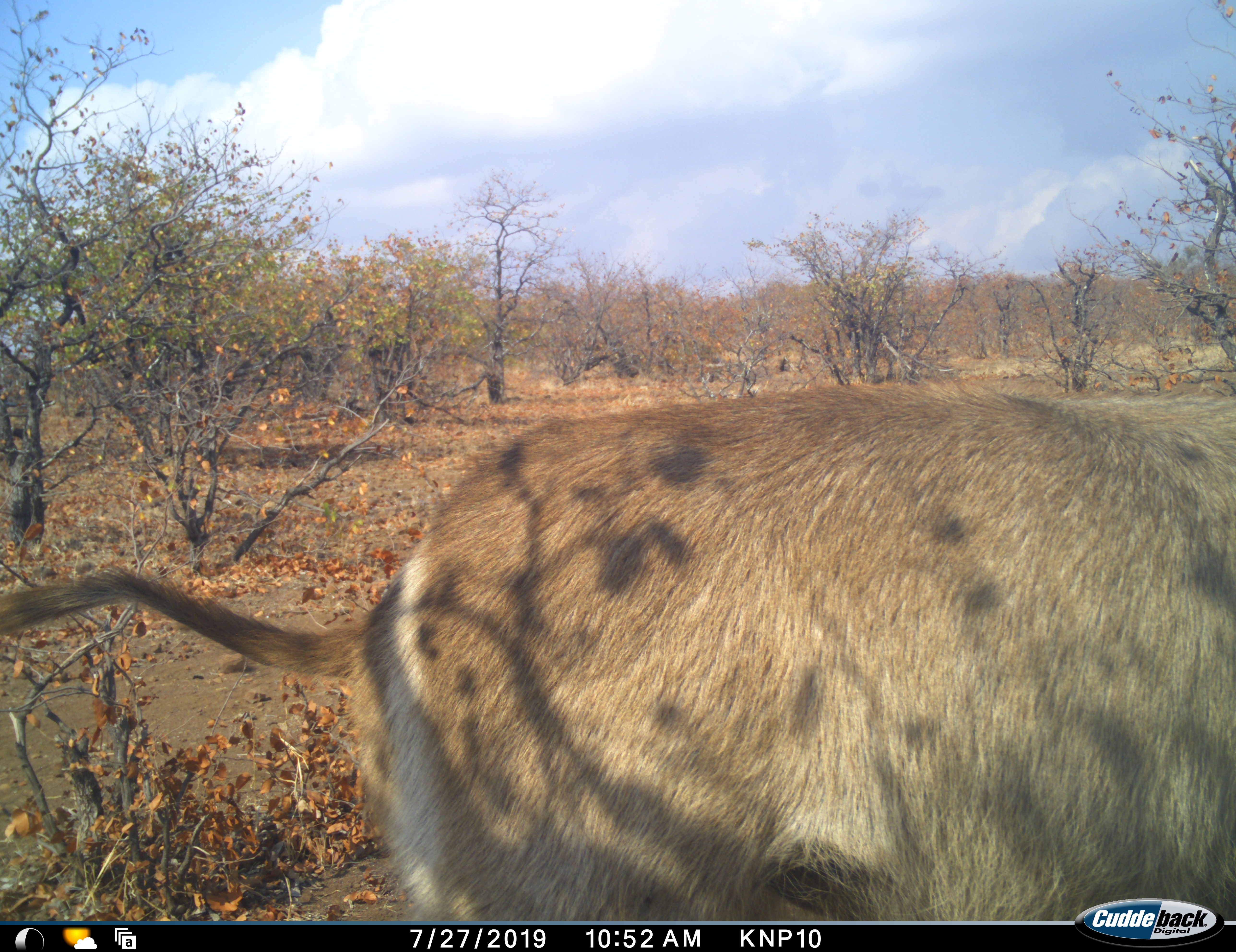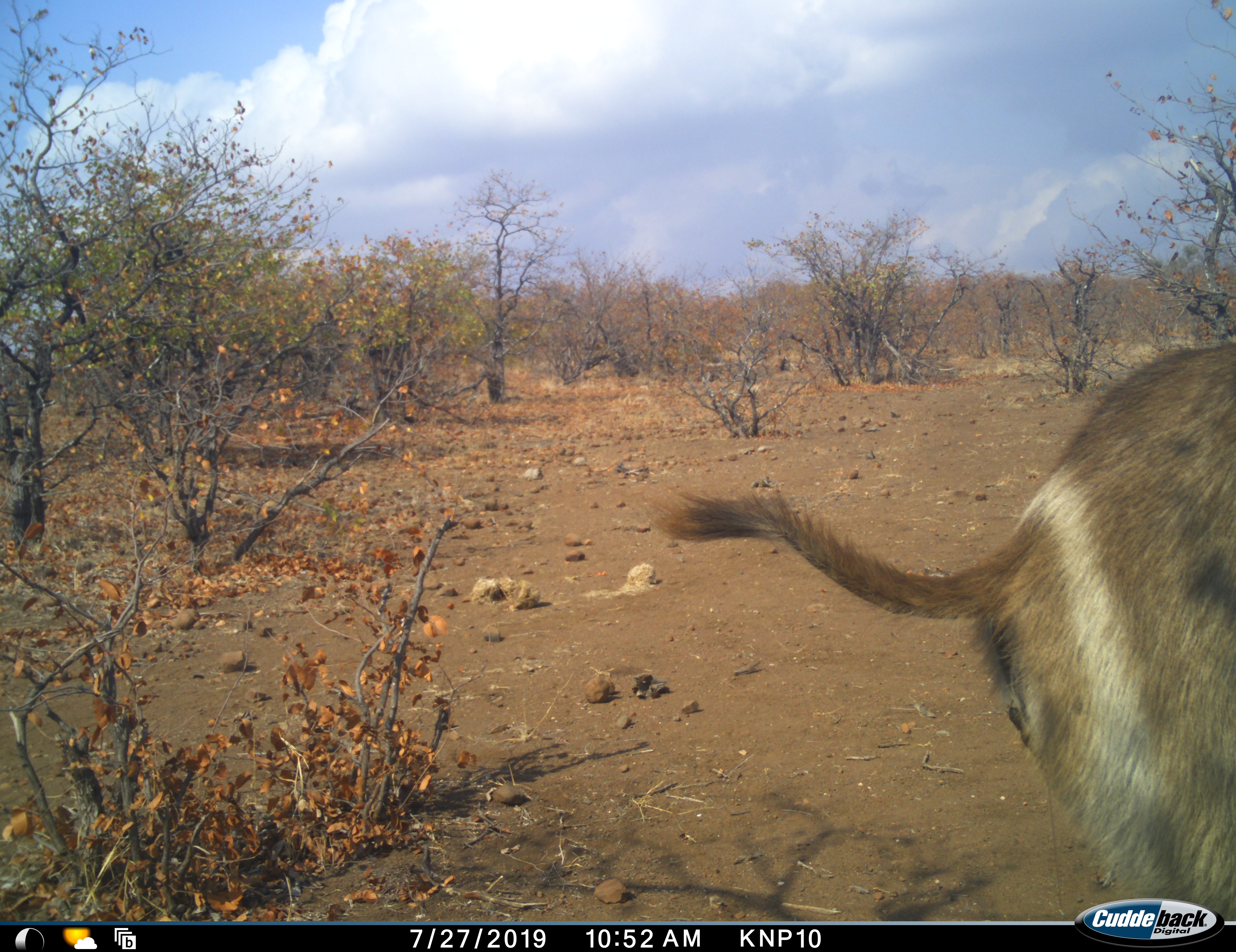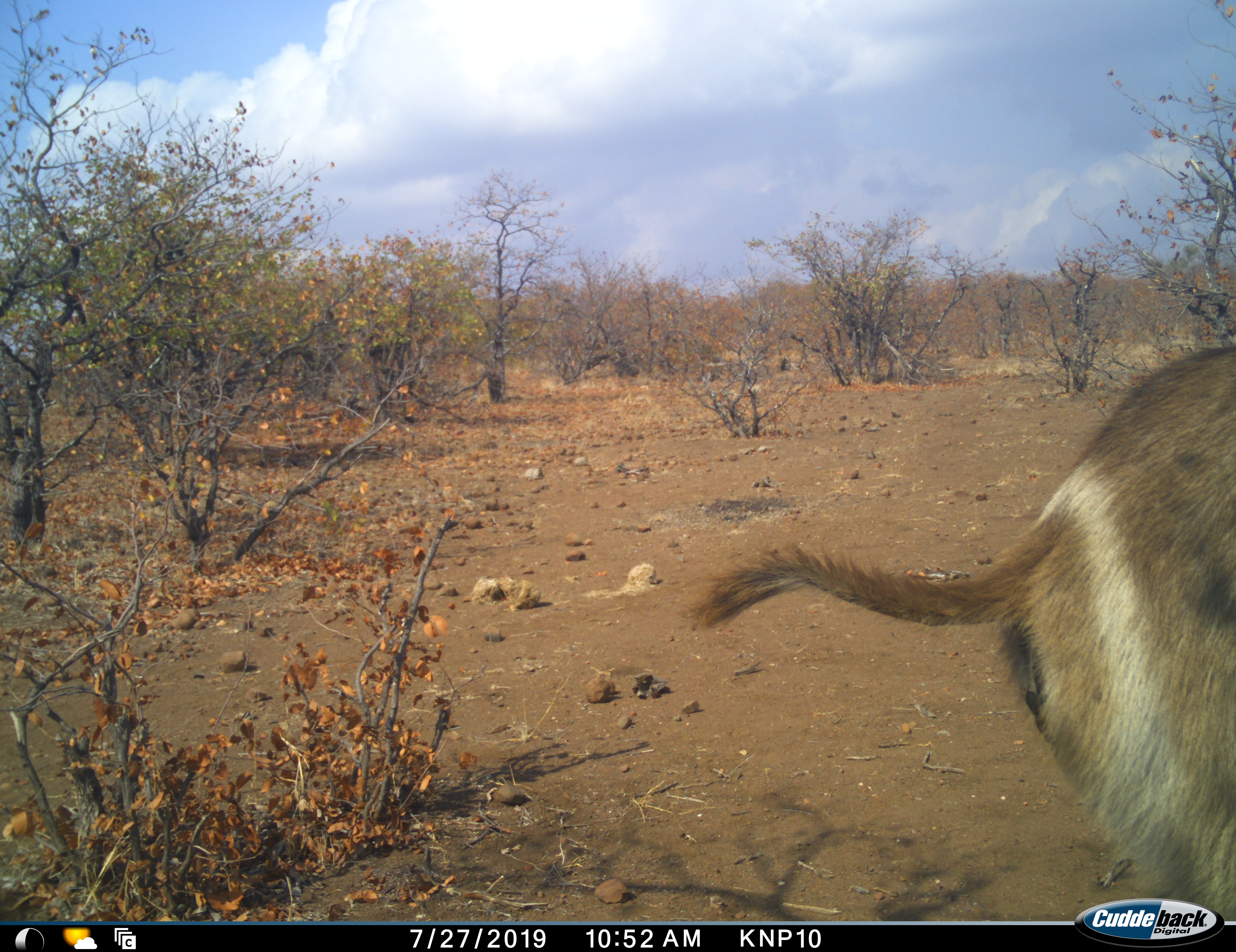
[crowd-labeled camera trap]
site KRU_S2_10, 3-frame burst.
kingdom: Animalia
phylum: Chordata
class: Mammalia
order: Artiodactyla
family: Bovidae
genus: Kobus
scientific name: Kobus ellipsiprymnus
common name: waterbuck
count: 1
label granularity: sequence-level